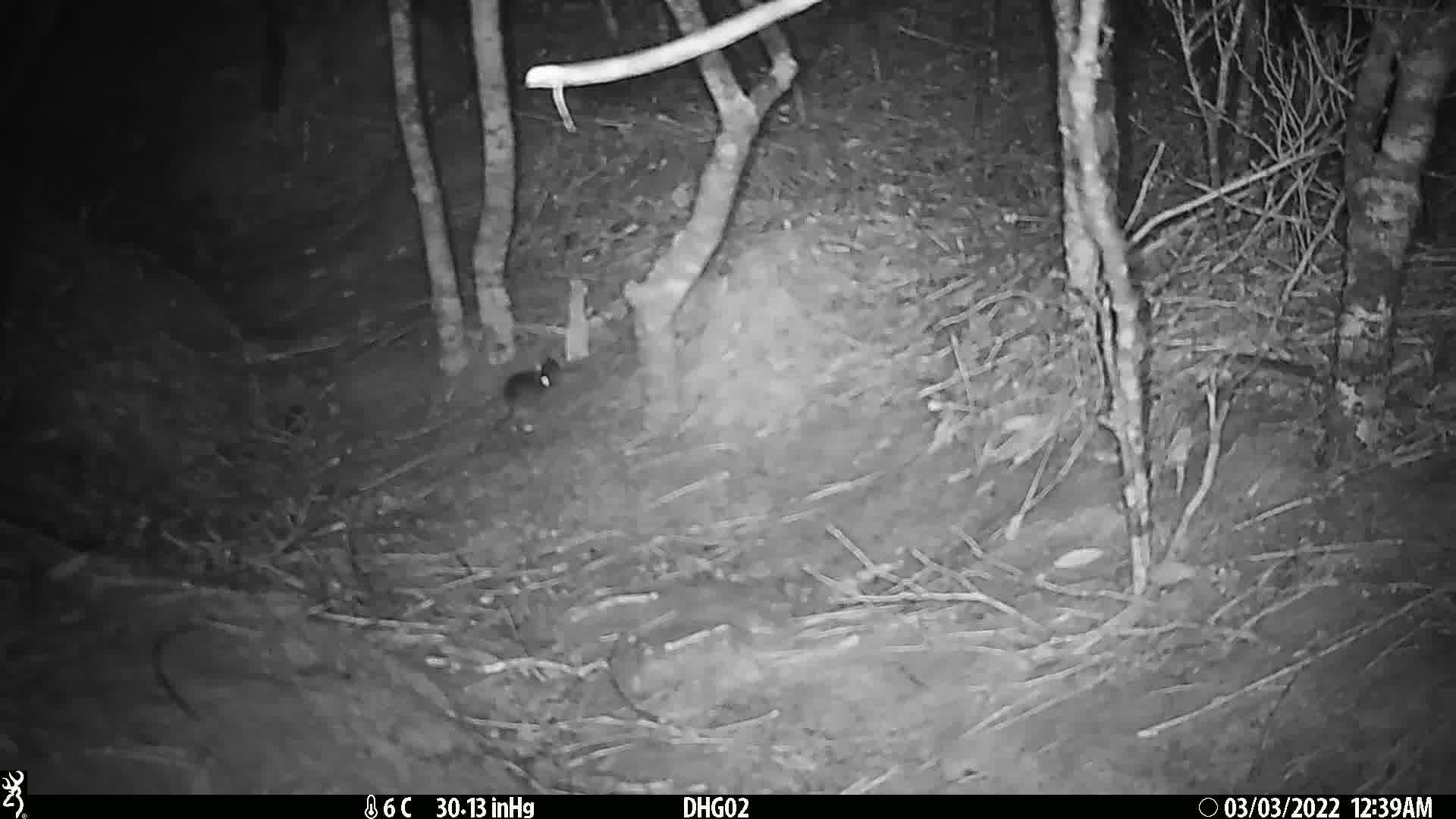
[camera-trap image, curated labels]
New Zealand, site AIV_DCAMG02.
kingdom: Animalia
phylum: Chordata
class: Mammalia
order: Rodentia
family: Muridae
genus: Mus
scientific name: Mus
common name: mouse